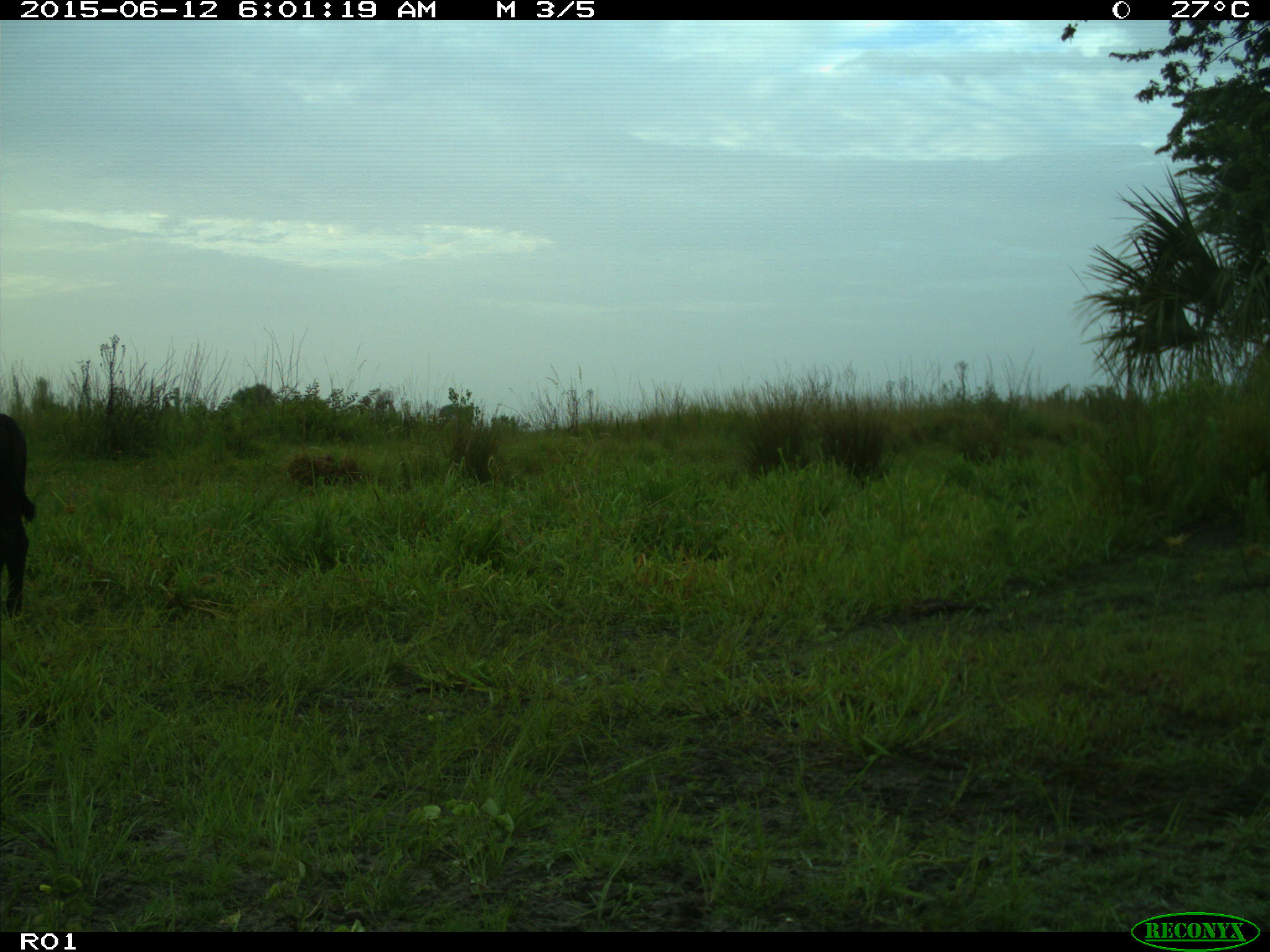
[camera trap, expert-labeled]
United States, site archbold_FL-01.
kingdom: Animalia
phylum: Chordata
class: Mammalia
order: Artiodactyla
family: Bovidae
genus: Bos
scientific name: Bos taurus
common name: domestic cow